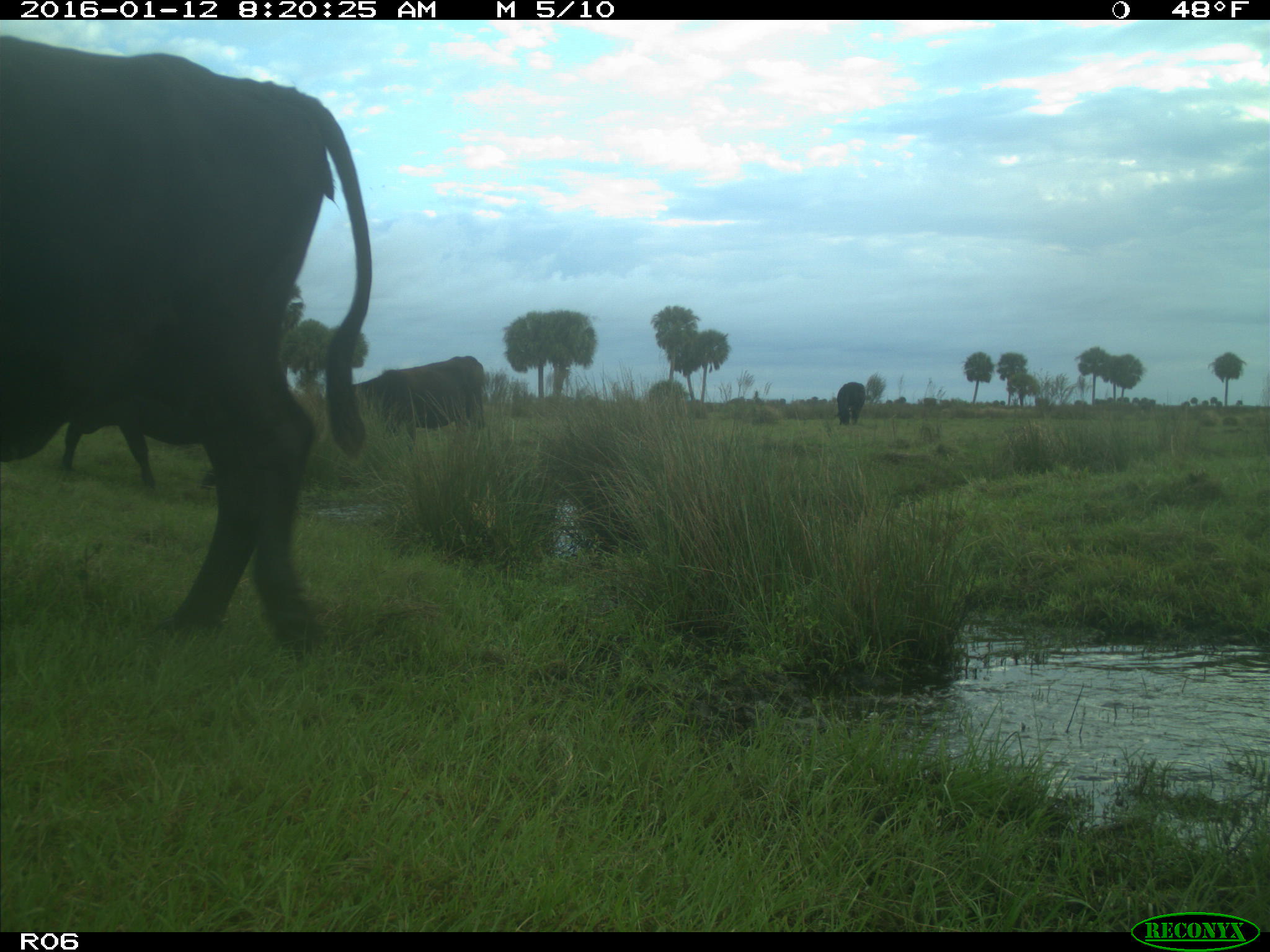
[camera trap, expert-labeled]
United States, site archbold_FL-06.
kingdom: Animalia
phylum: Chordata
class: Mammalia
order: Artiodactyla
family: Bovidae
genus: Bos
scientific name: Bos taurus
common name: domestic cow